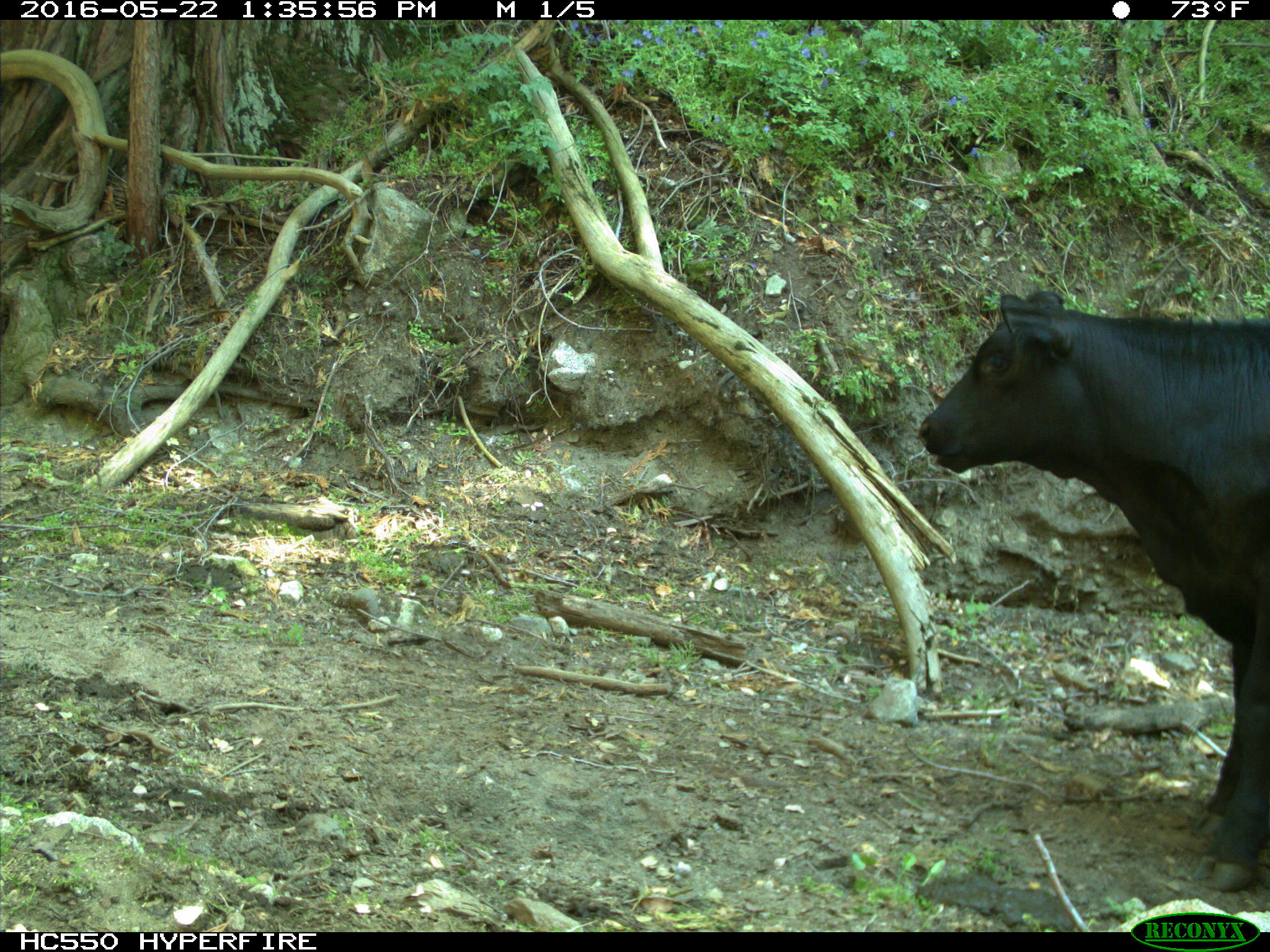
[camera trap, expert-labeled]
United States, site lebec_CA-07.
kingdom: Animalia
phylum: Chordata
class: Mammalia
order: Artiodactyla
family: Bovidae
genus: Bos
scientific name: Bos taurus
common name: domestic cow